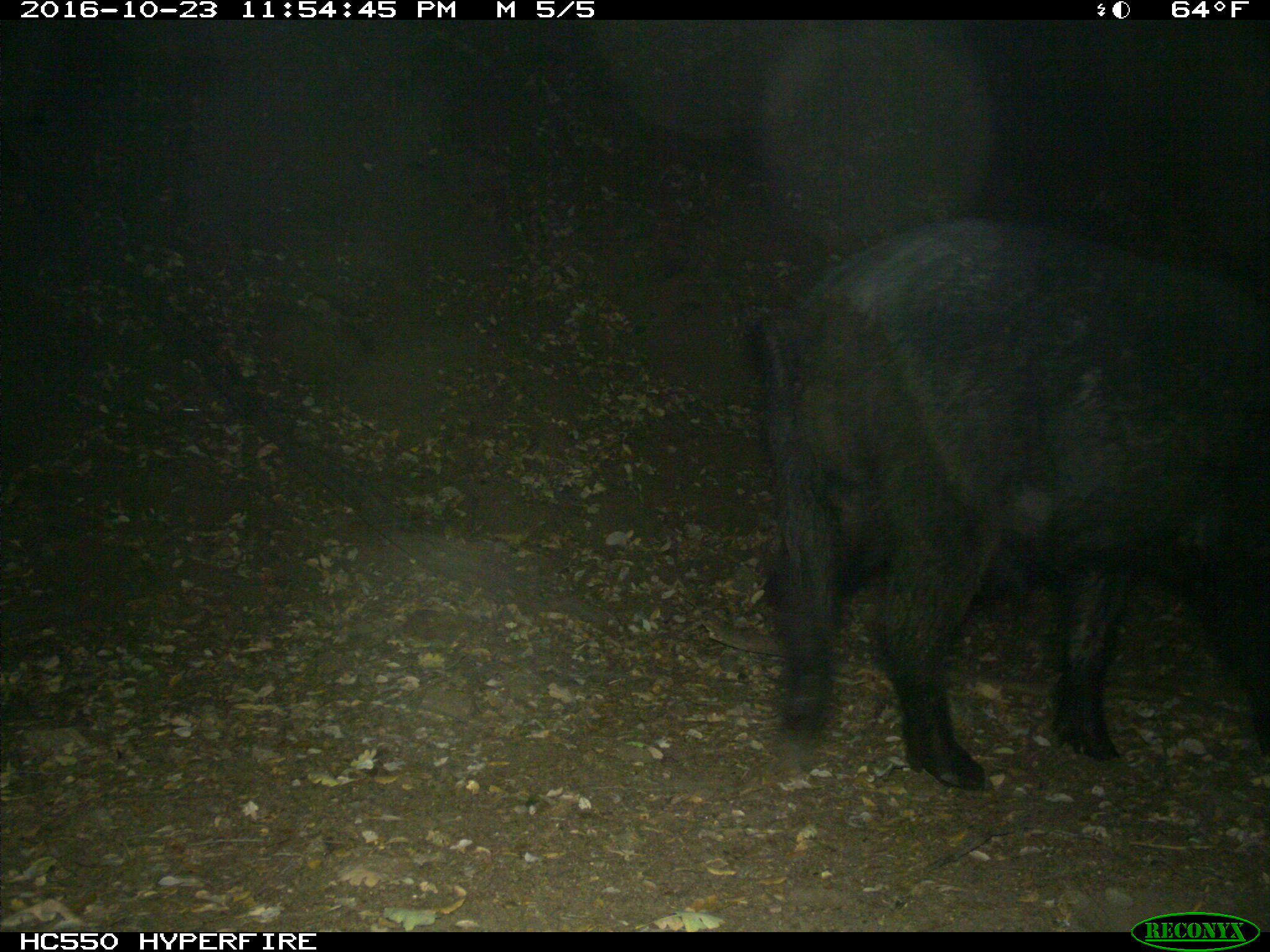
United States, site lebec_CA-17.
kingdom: Animalia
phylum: Chordata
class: Mammalia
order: Artiodactyla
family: Suidae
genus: Sus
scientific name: Sus scrofa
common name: wild boar